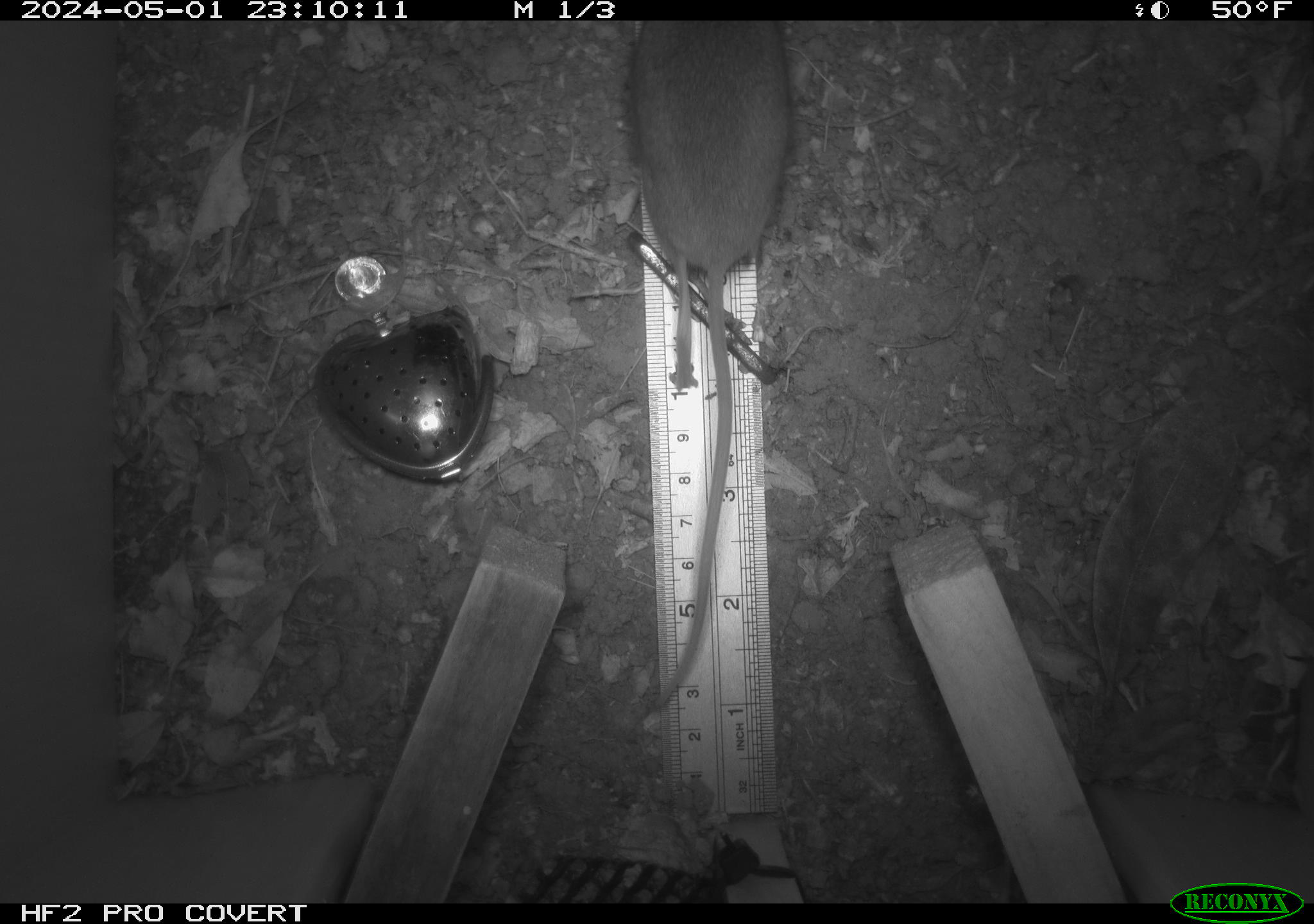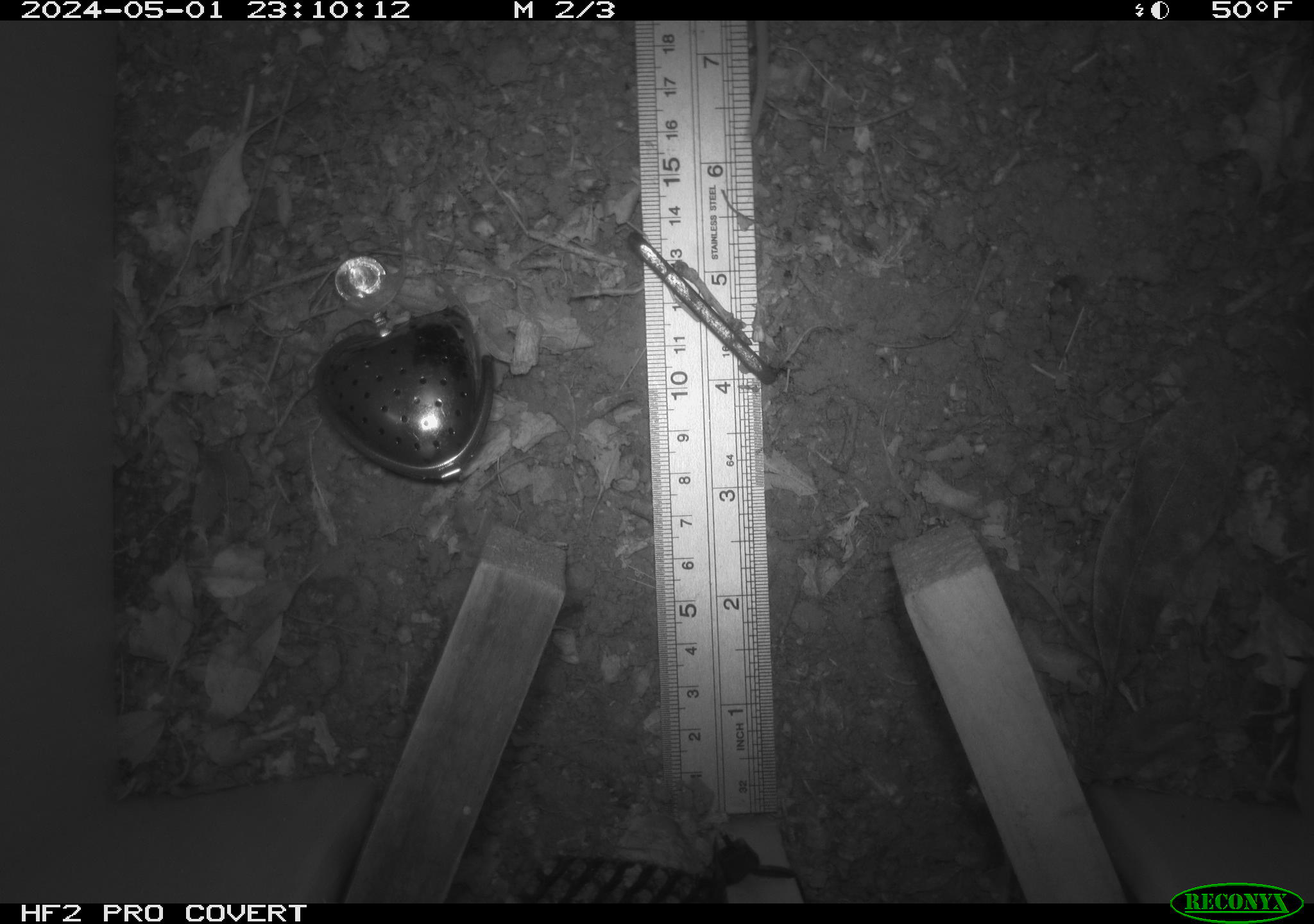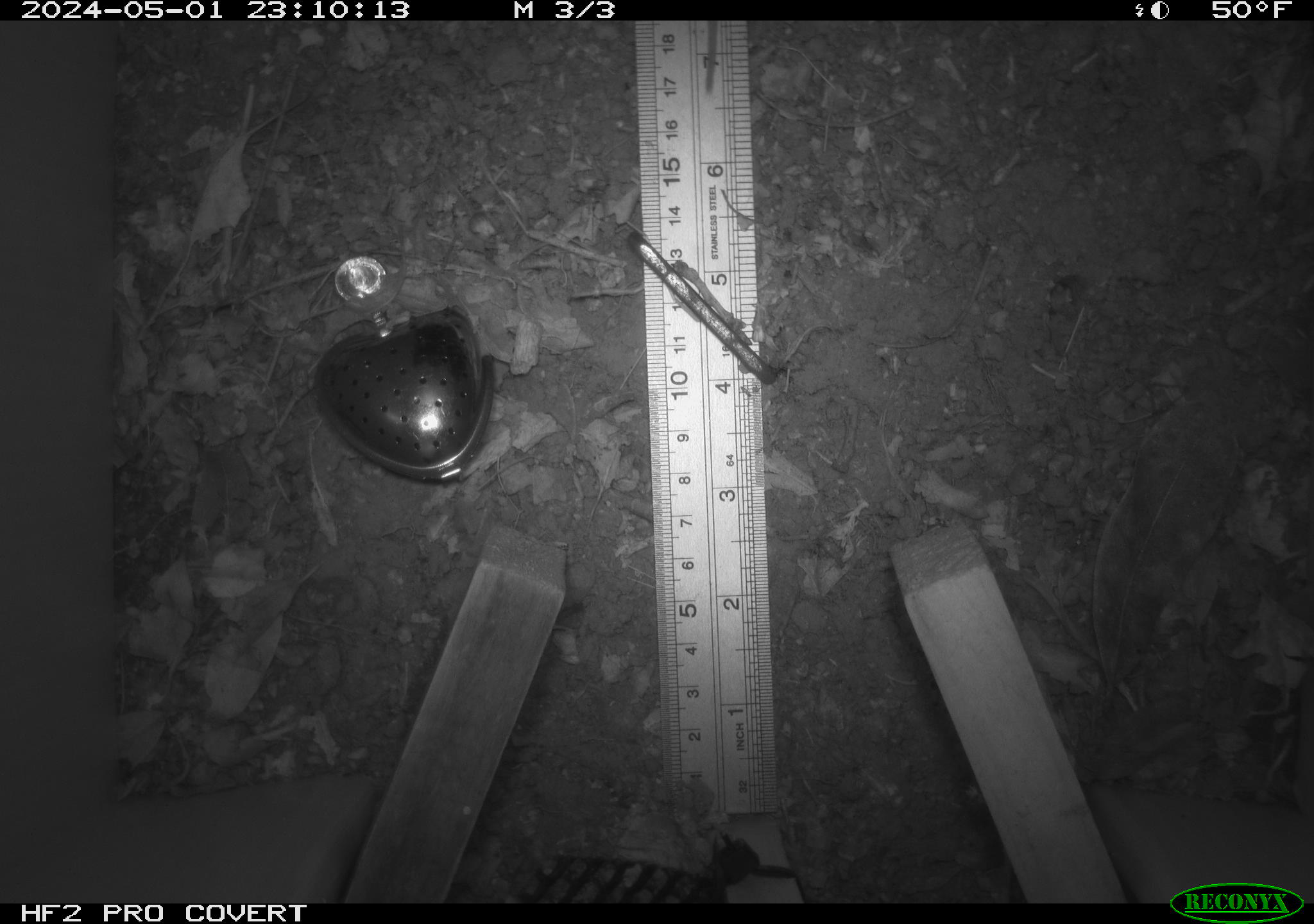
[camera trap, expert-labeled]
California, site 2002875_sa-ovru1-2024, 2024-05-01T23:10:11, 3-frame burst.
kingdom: Animalia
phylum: Chordata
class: Mammalia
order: Rodentia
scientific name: Rodentia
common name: rodent